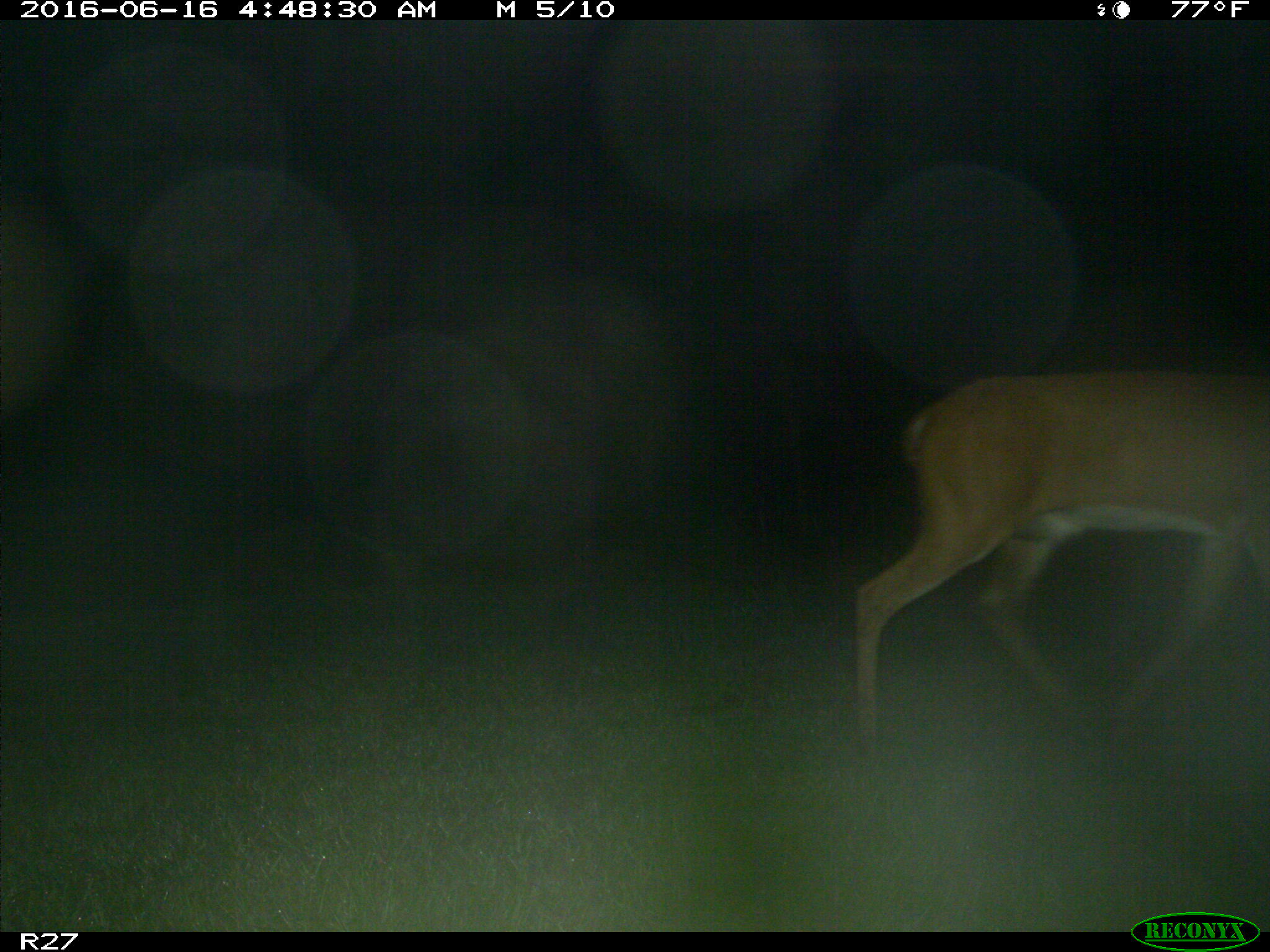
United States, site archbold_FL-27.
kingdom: Animalia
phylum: Chordata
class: Mammalia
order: Artiodactyla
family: Cervidae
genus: Odocoileus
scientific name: Odocoileus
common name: deer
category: unidentified deer